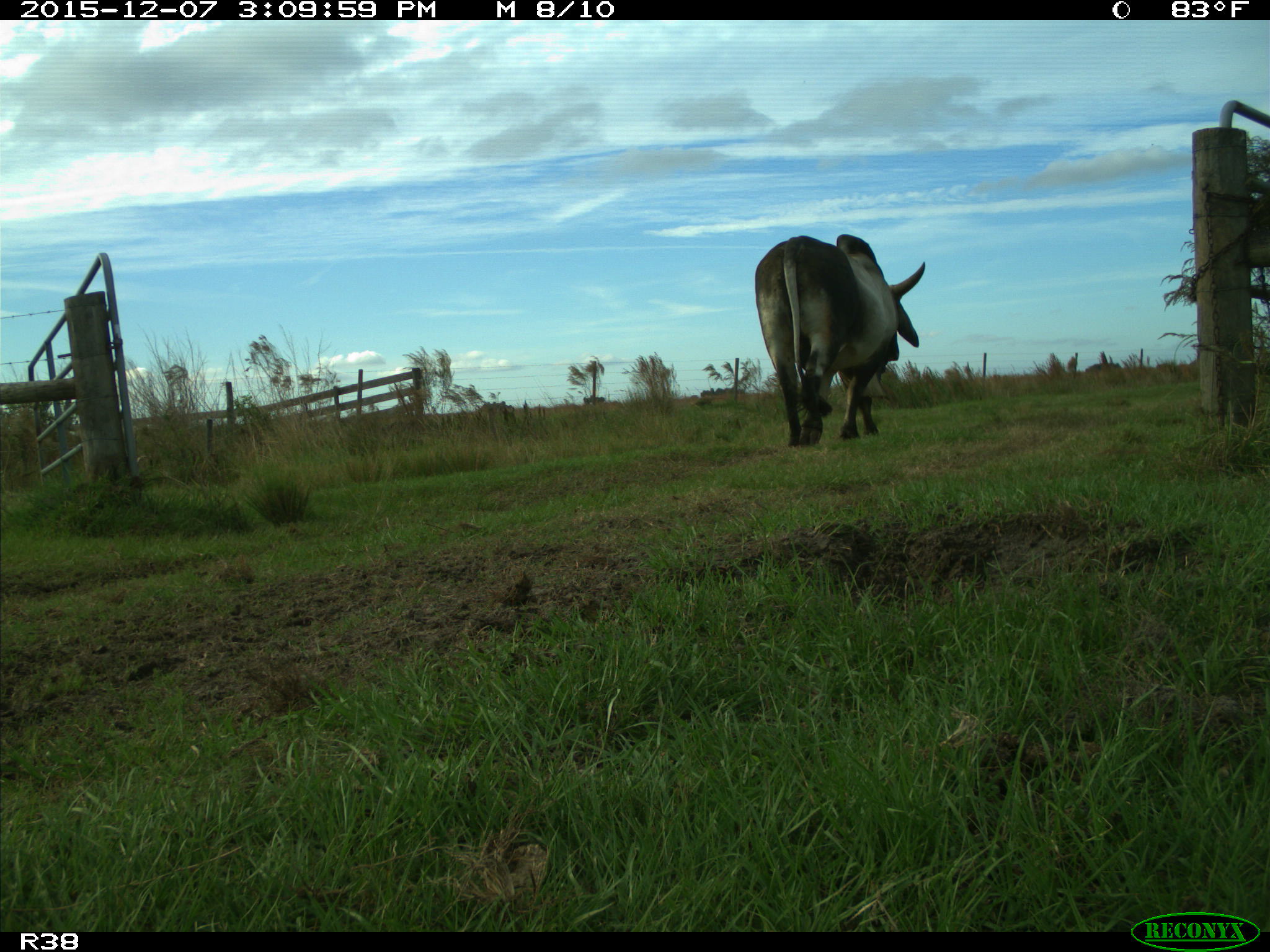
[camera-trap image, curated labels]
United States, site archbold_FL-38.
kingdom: Animalia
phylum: Chordata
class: Mammalia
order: Artiodactyla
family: Bovidae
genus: Bos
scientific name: Bos taurus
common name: domestic cow